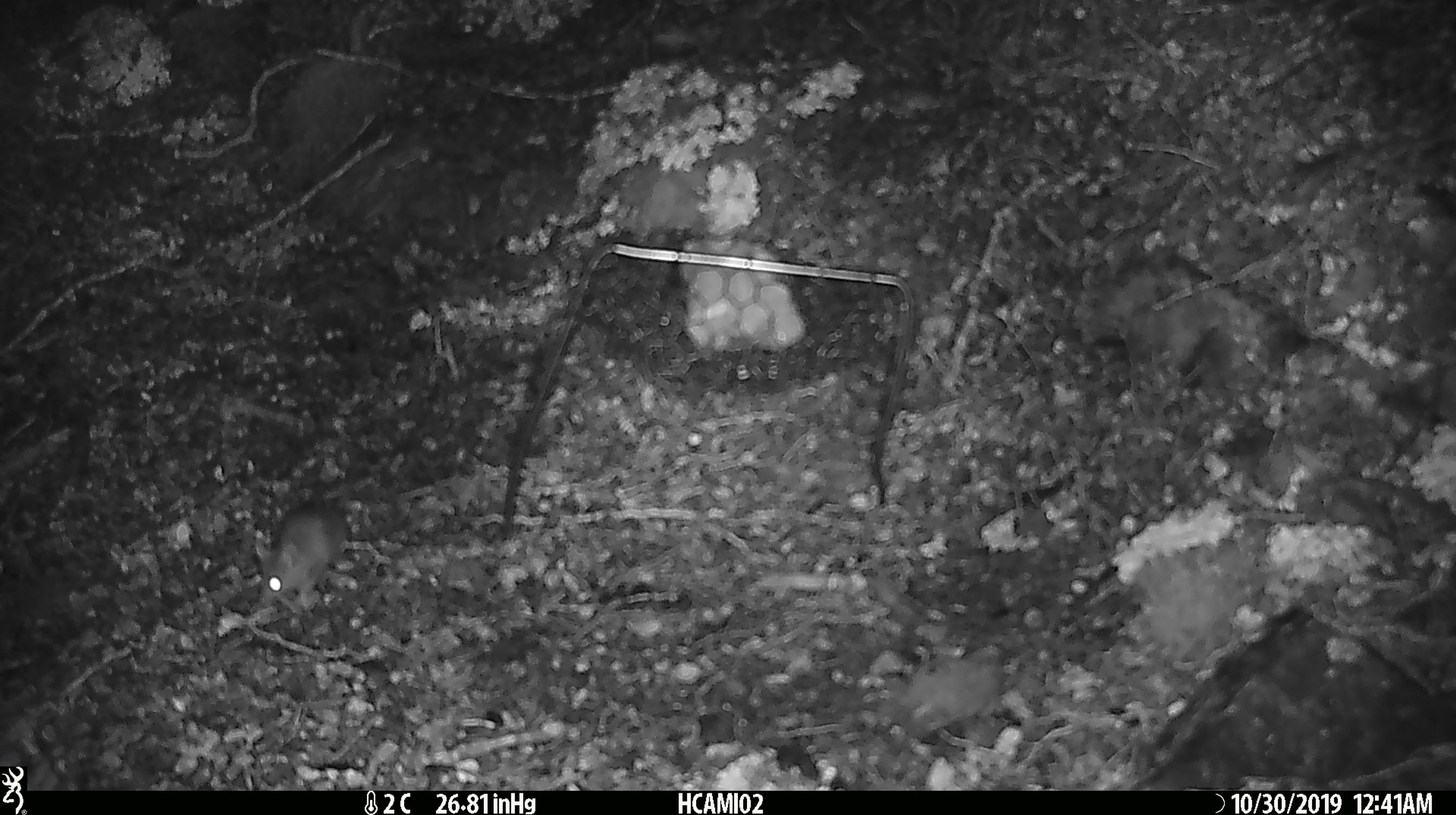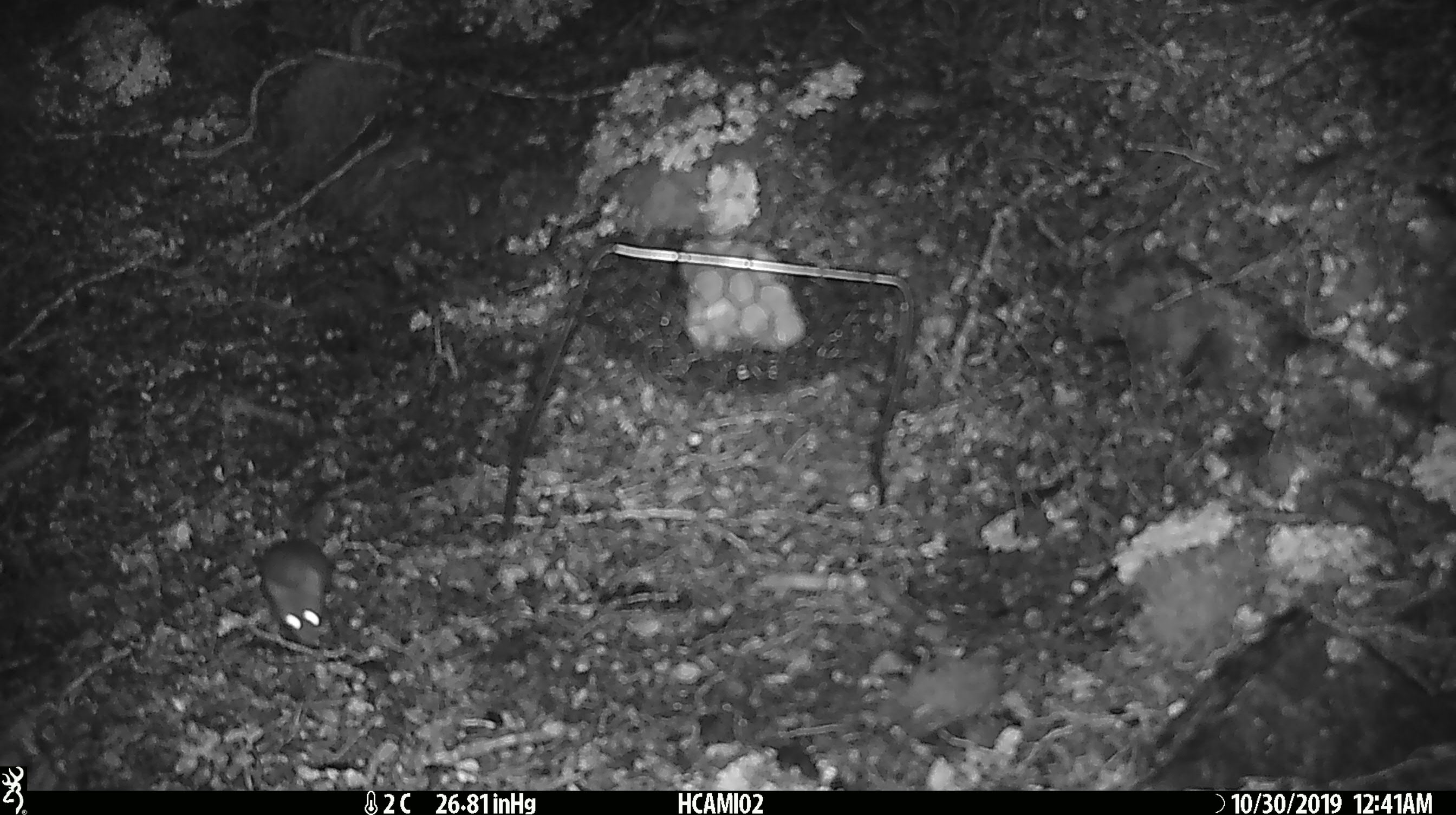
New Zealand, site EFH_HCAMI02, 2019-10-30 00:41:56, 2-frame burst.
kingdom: Animalia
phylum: Chordata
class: Mammalia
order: Rodentia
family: Muridae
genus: Mus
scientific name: Mus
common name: mouse